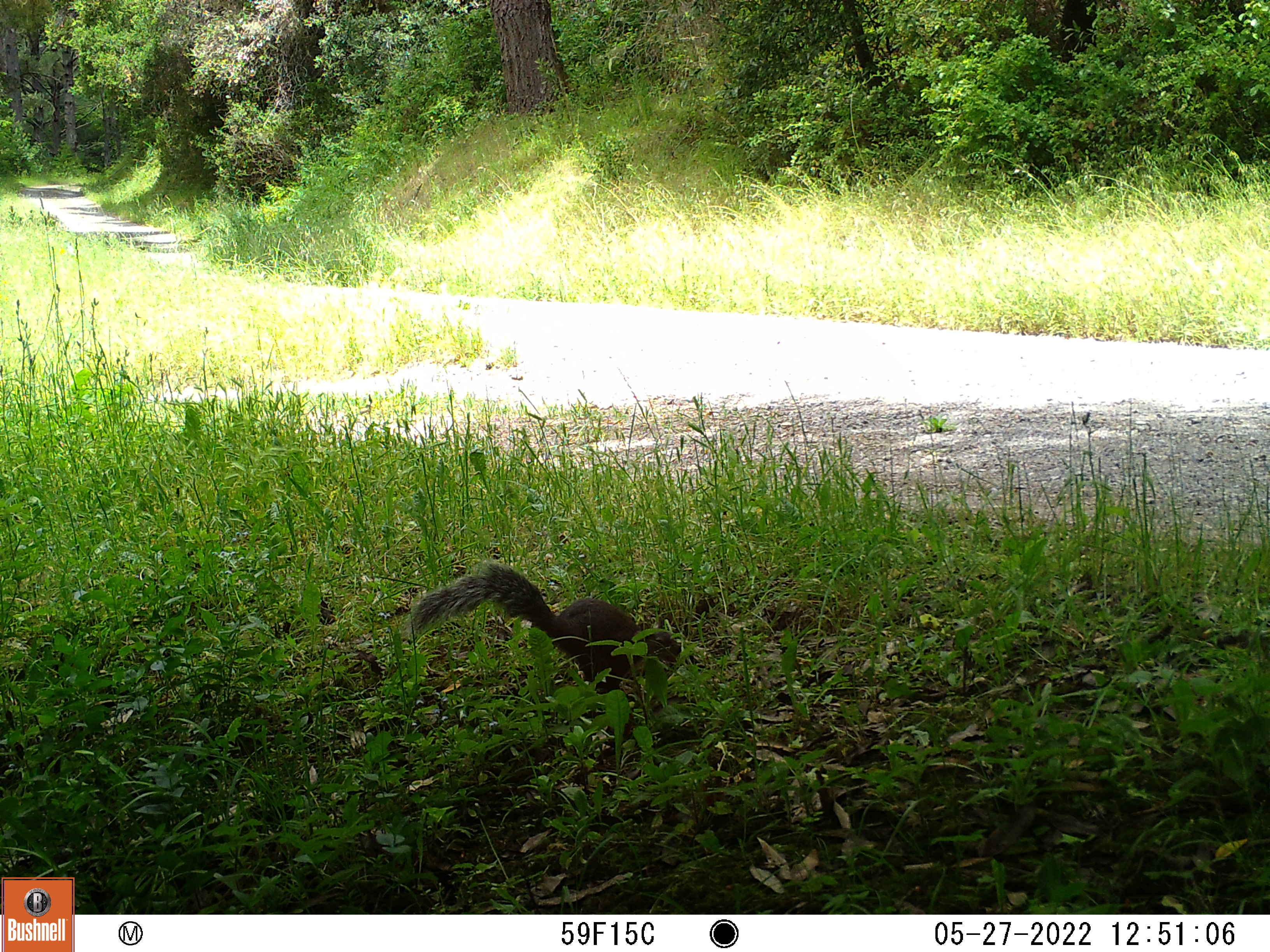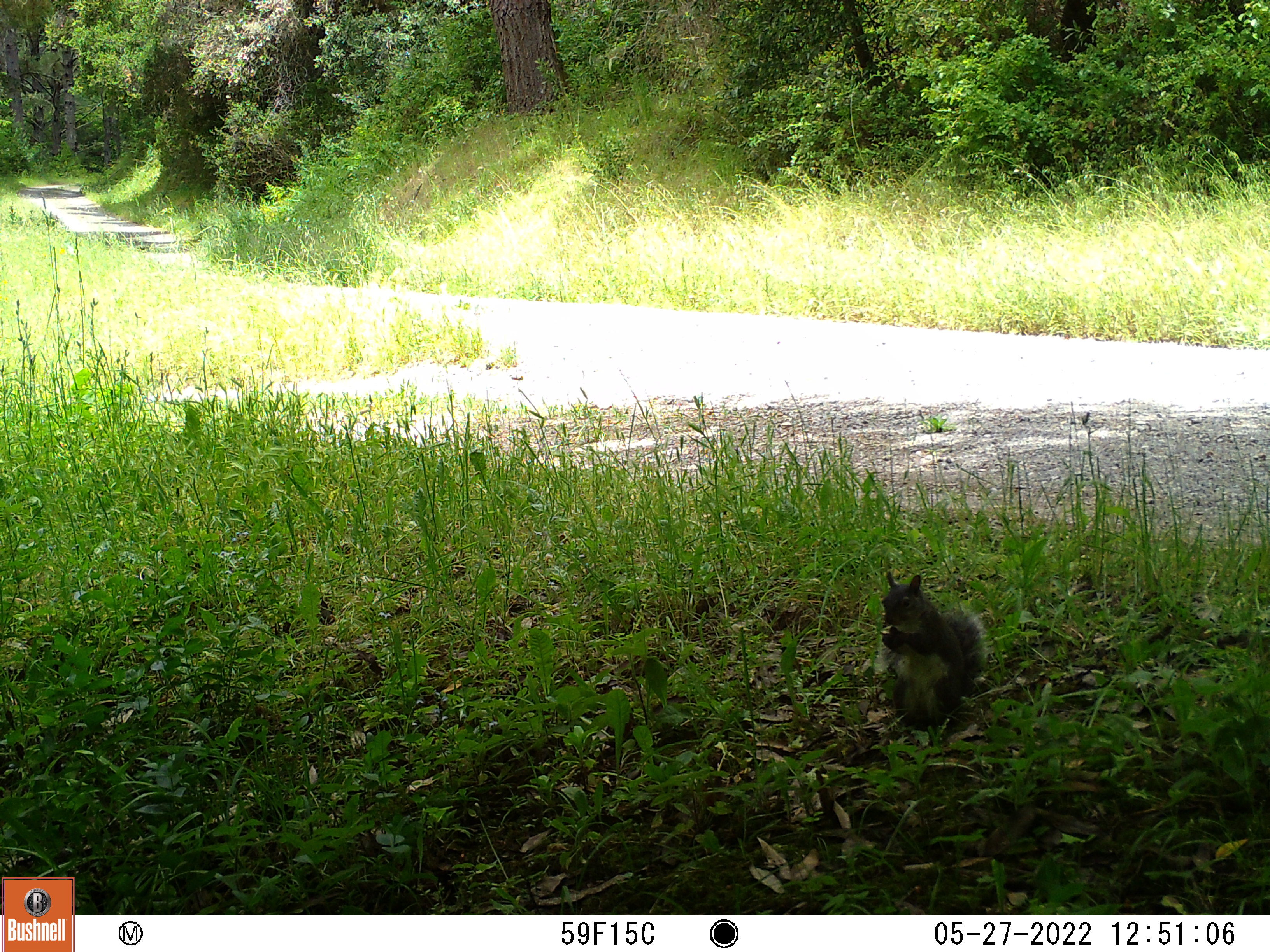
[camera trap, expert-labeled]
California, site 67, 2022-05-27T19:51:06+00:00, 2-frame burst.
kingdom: Animalia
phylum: Chordata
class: Mammalia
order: Rodentia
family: Sciuridae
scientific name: Sciuridae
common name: squirrel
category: unknown squirrel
Unknown squirrel (squirrel) (Sciuridae).